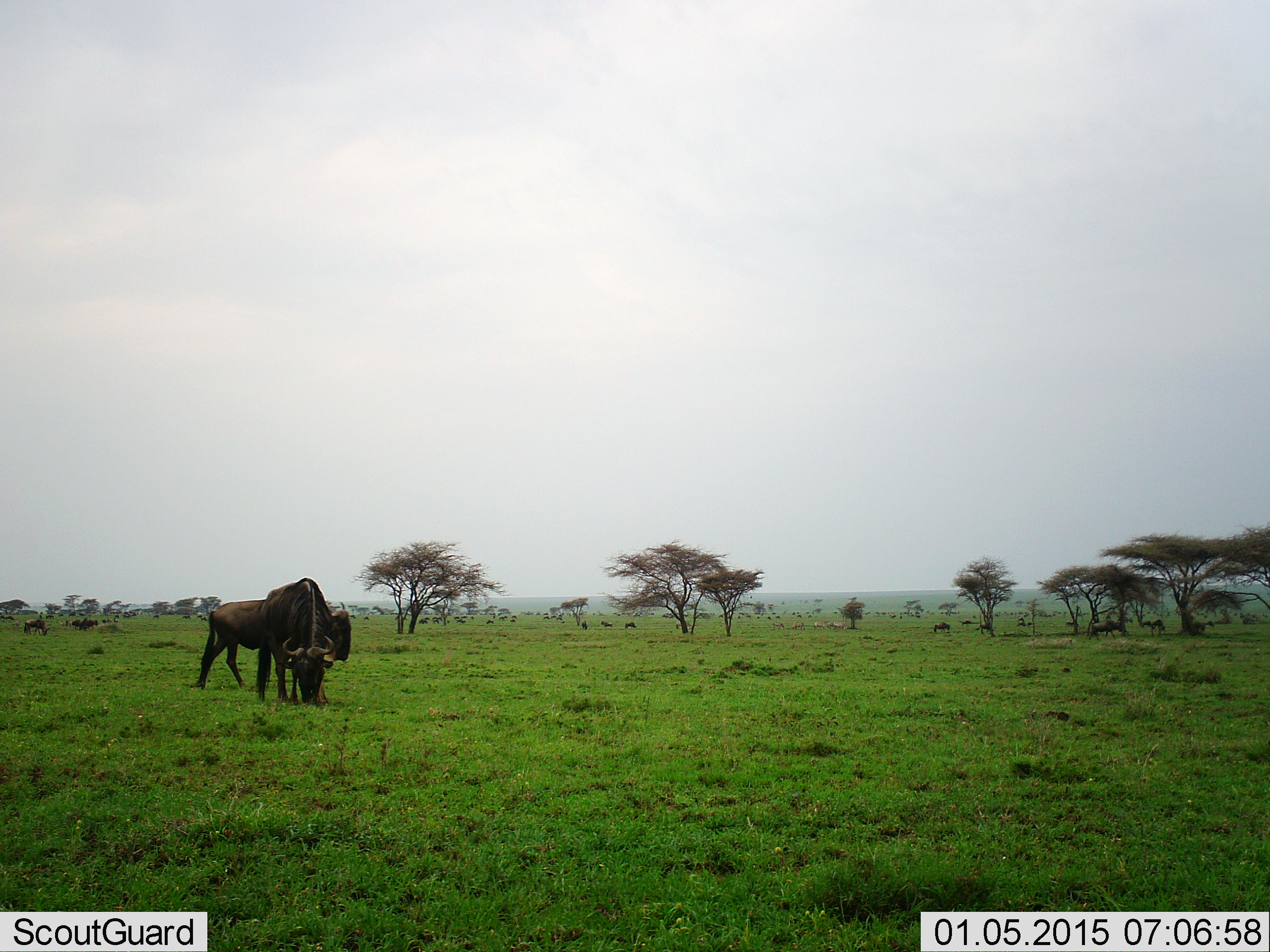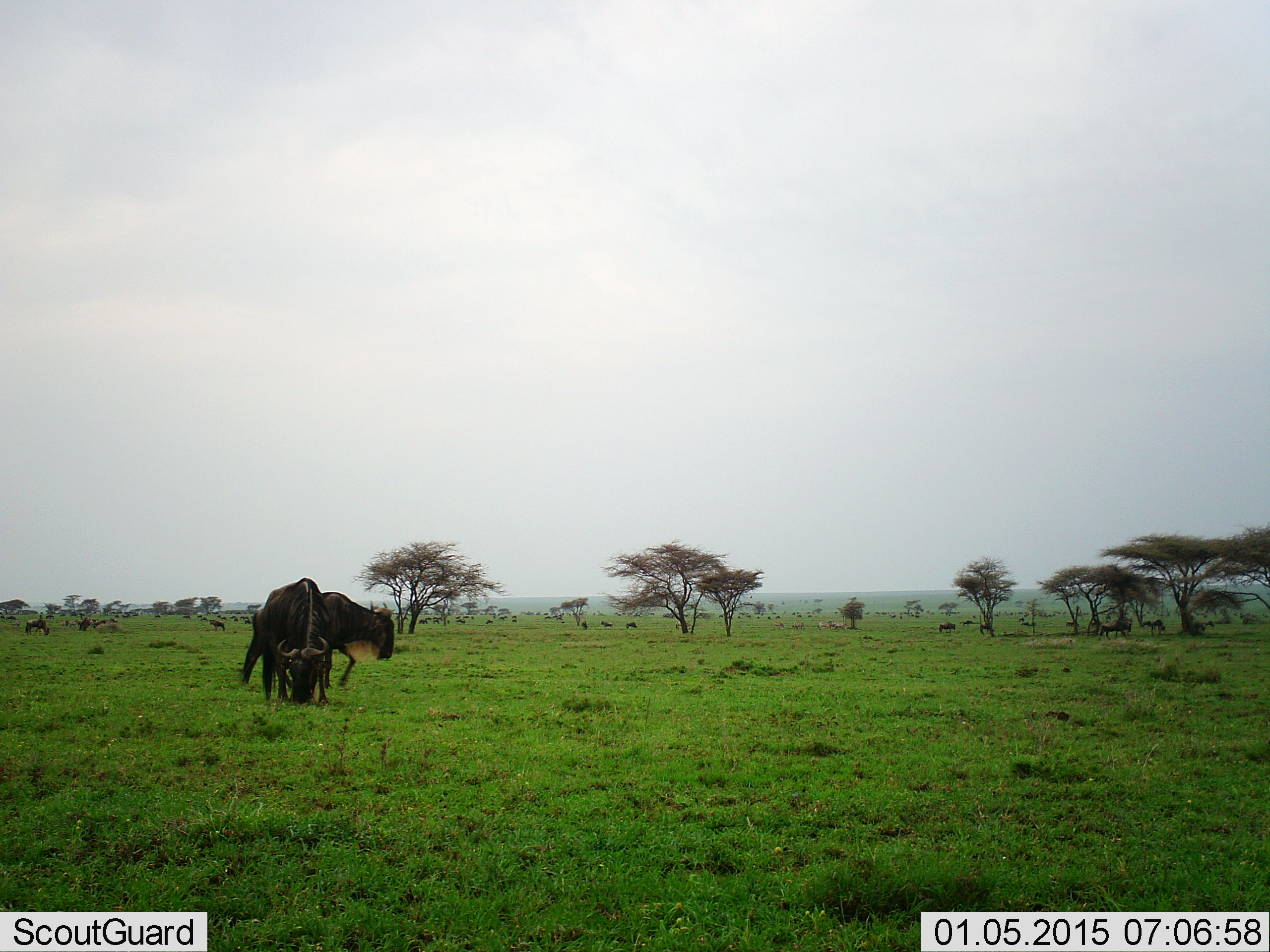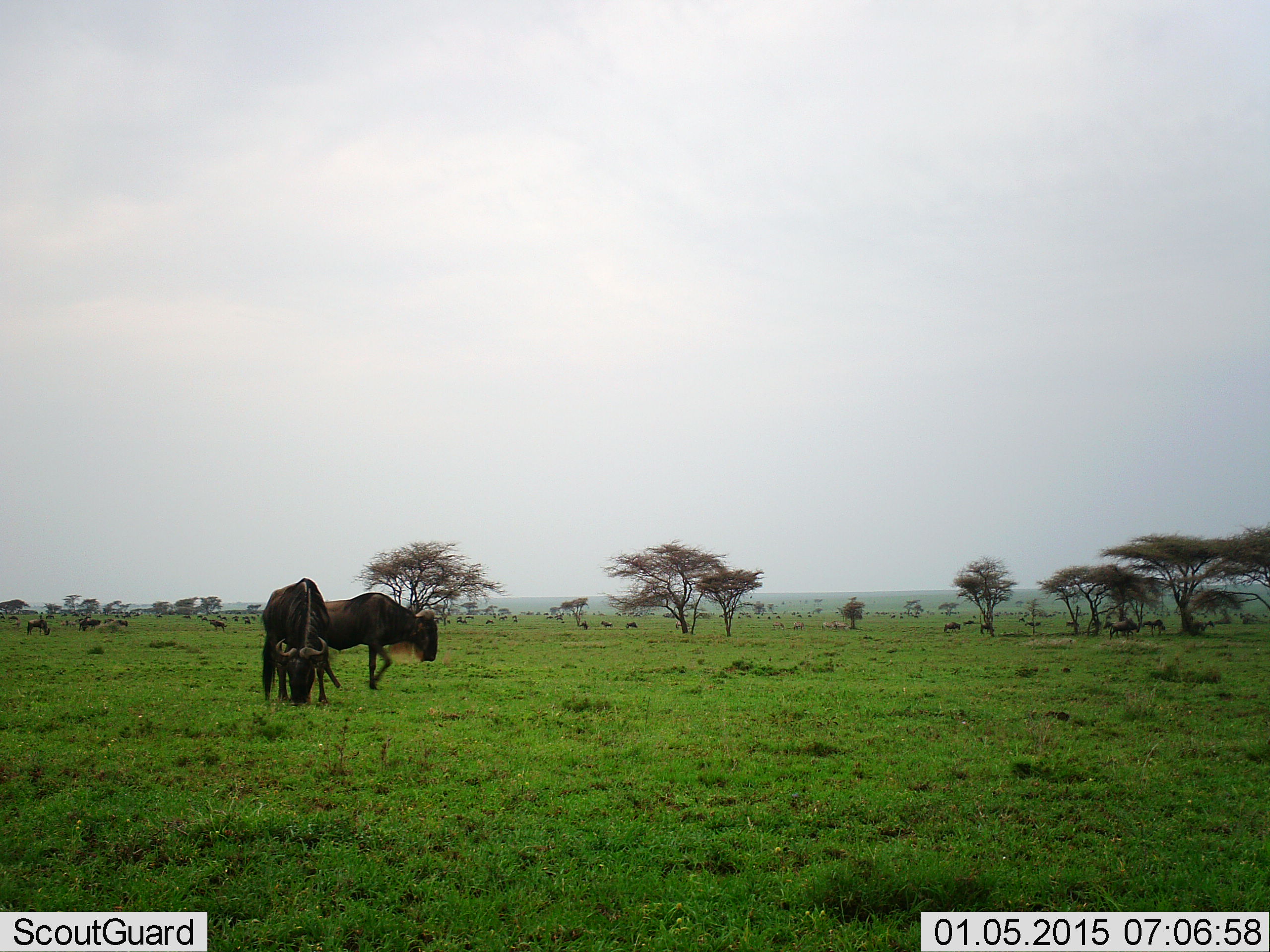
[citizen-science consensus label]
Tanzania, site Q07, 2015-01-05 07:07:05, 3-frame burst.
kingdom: Animalia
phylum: Chordata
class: Mammalia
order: Artiodactyla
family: Bovidae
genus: Connochaetes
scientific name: Connochaetes taurinus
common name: blue wildebeest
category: wildebeest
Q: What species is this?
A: Wildebeest (blue wildebeest) (Connochaetes taurinus).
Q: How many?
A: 11-50.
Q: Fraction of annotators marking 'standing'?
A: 77%.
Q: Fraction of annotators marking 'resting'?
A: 0%.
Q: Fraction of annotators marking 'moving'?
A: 85%.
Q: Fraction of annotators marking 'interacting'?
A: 0%.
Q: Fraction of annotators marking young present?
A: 8%.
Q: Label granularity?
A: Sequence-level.